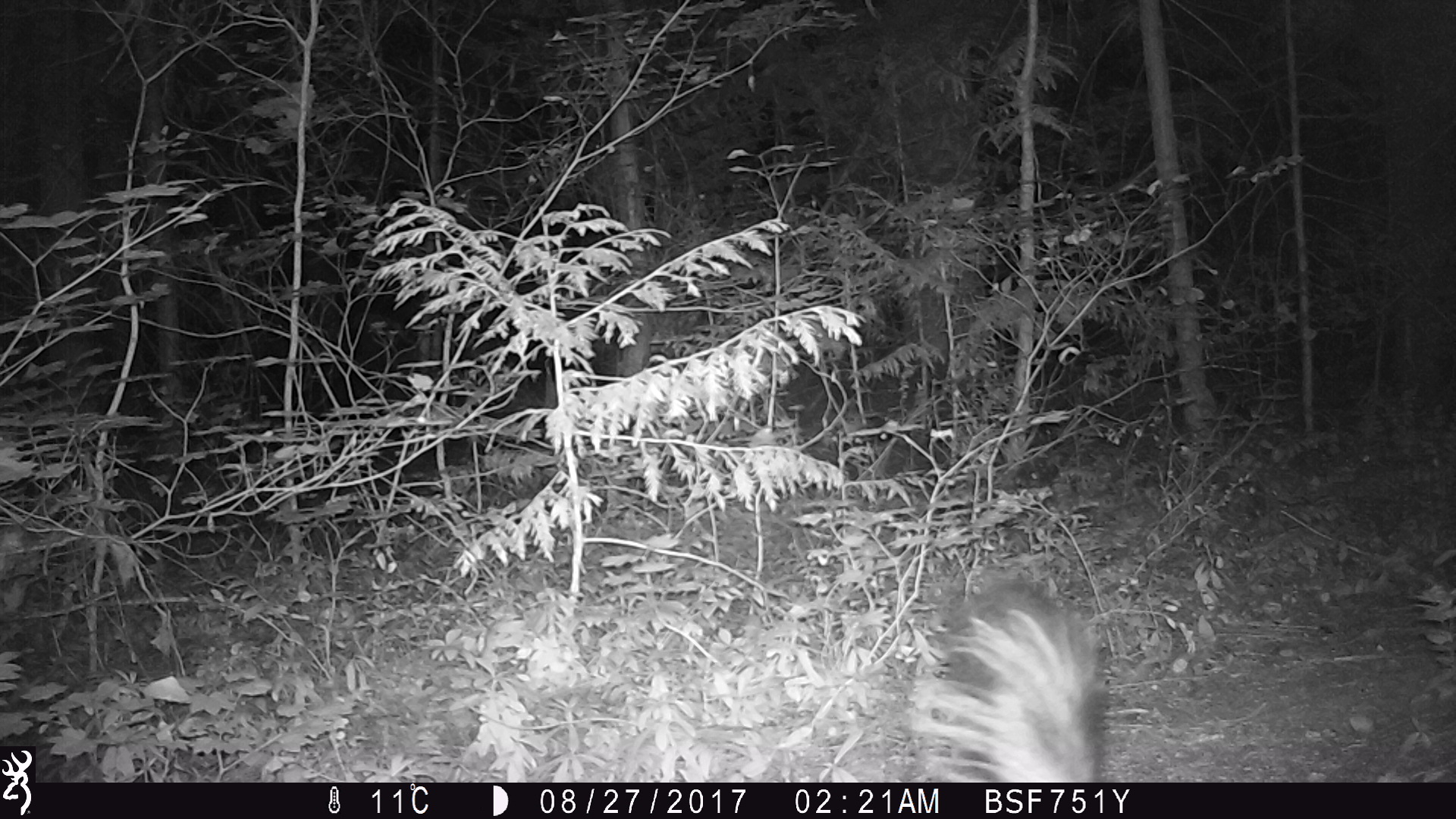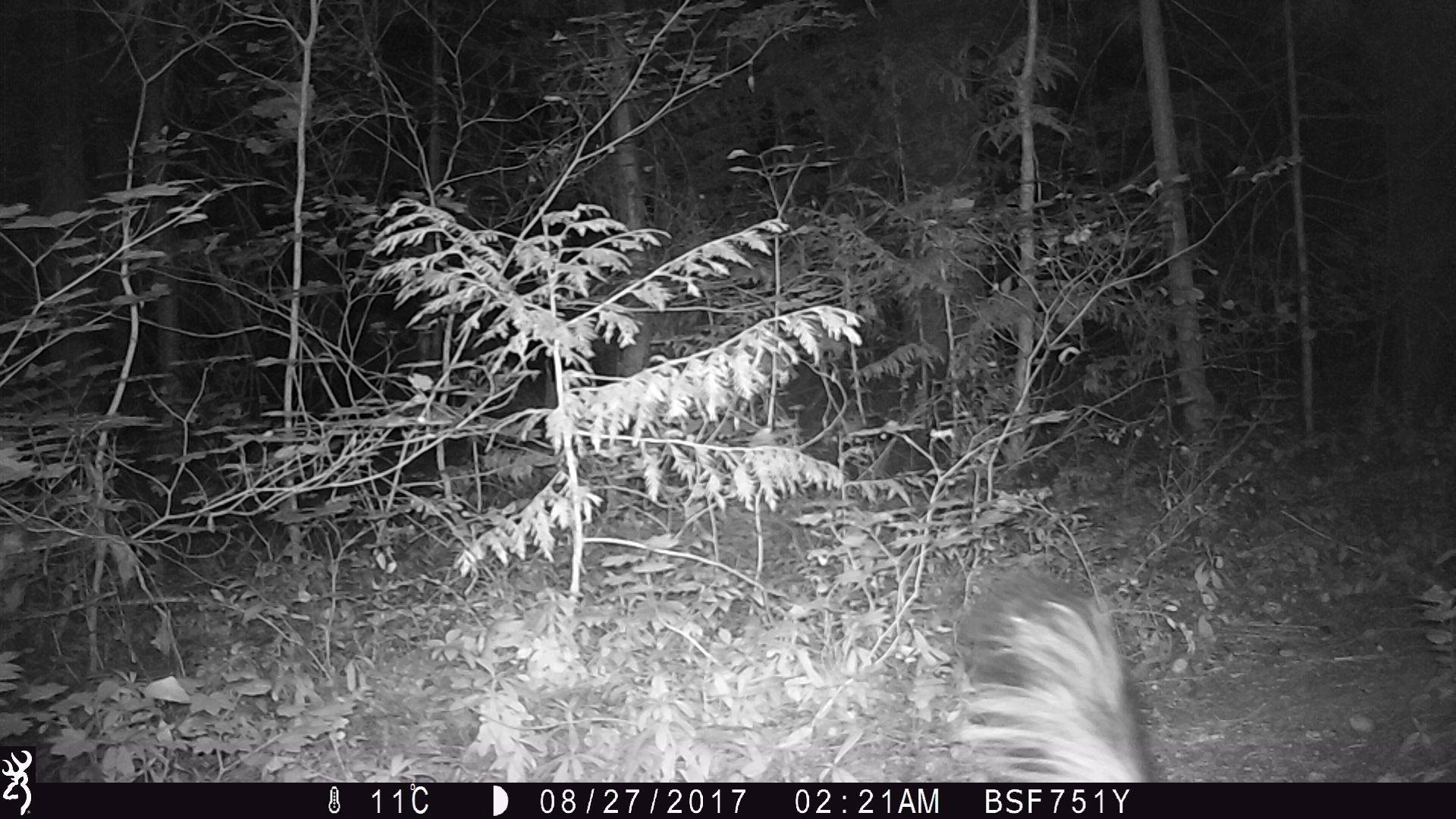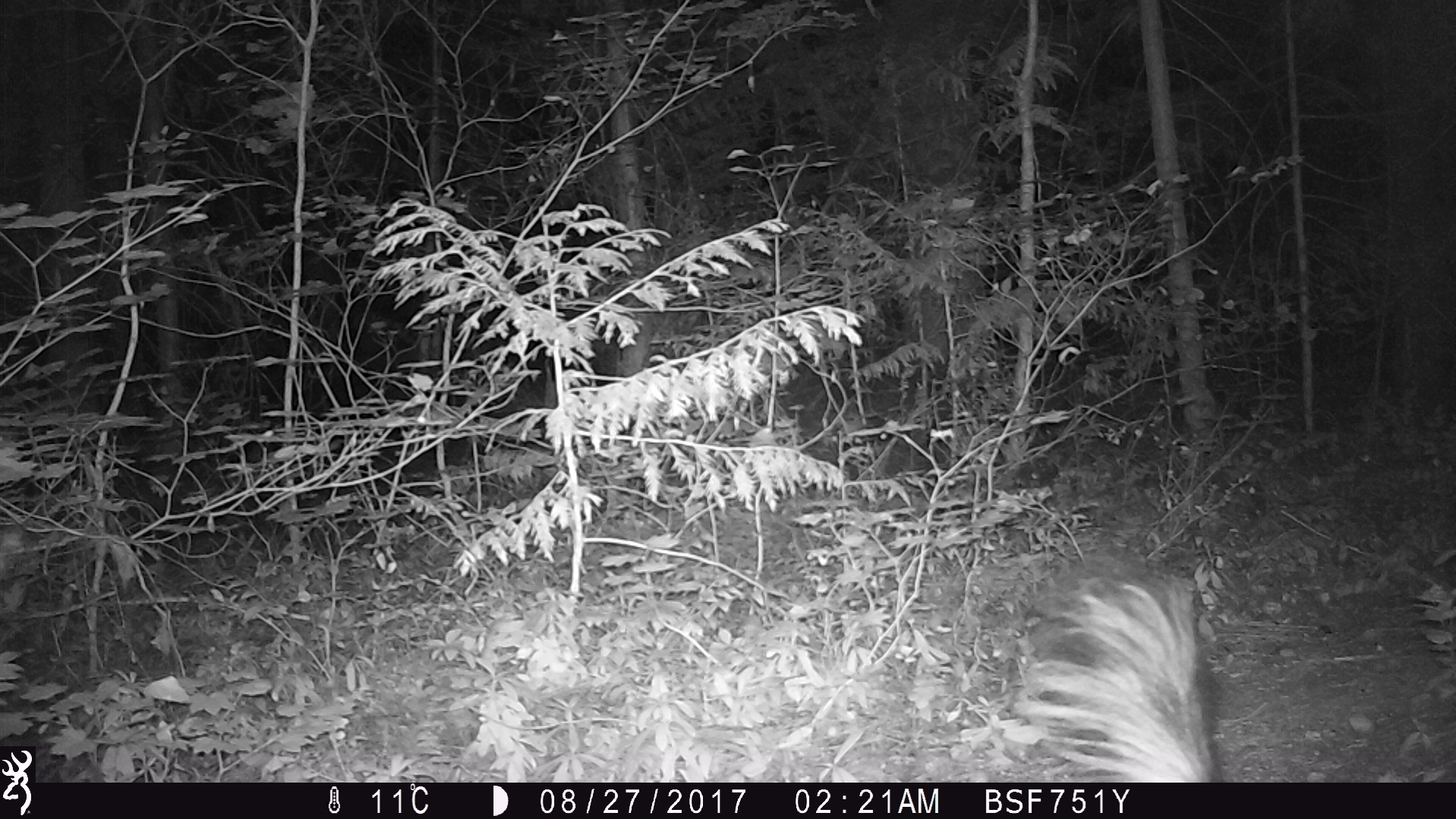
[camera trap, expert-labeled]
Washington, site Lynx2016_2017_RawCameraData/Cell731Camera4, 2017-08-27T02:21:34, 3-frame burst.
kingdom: Animalia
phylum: Chordata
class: Mammalia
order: Carnivora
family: Mephitidae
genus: Mephitis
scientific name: Mephitis mephitis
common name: striped skunk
Mephitis mephitis (striped skunk). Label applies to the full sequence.